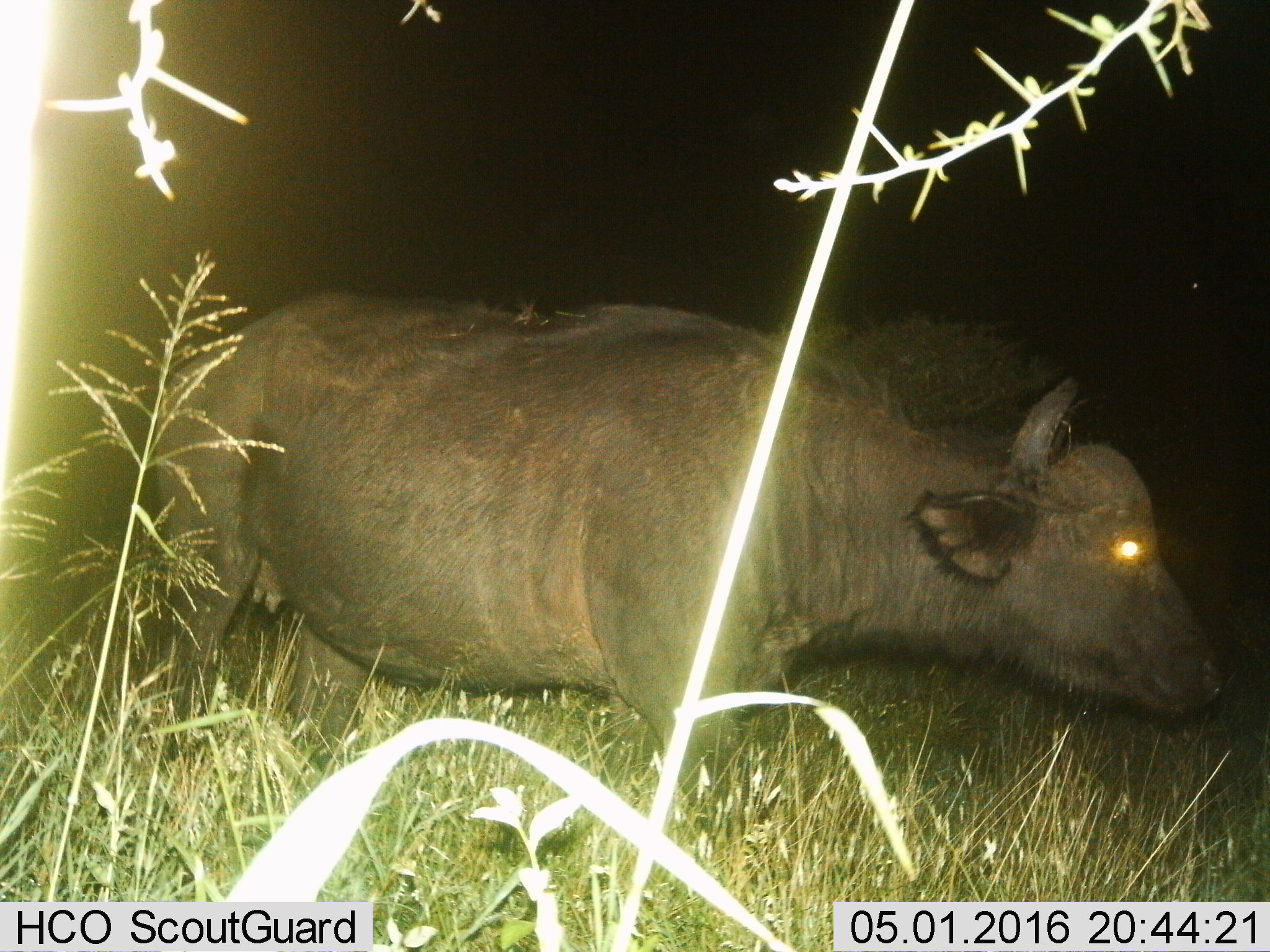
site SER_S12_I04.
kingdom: Animalia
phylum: Chordata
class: Mammalia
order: Artiodactyla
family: Bovidae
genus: Syncerus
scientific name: Syncerus caffer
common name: african buffalo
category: buffalo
Buffalo (african buffalo) (Syncerus caffer), count 1. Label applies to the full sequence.